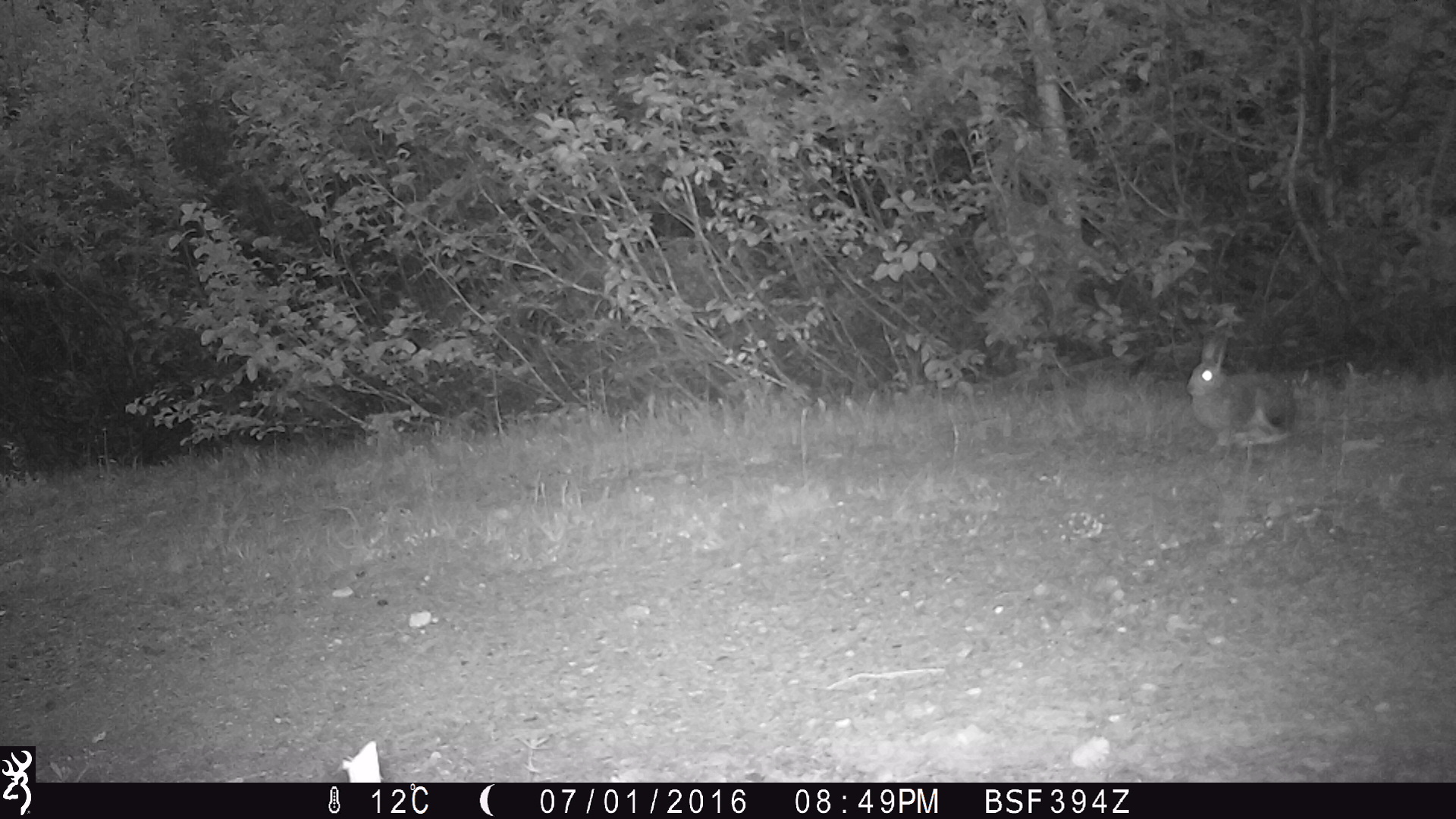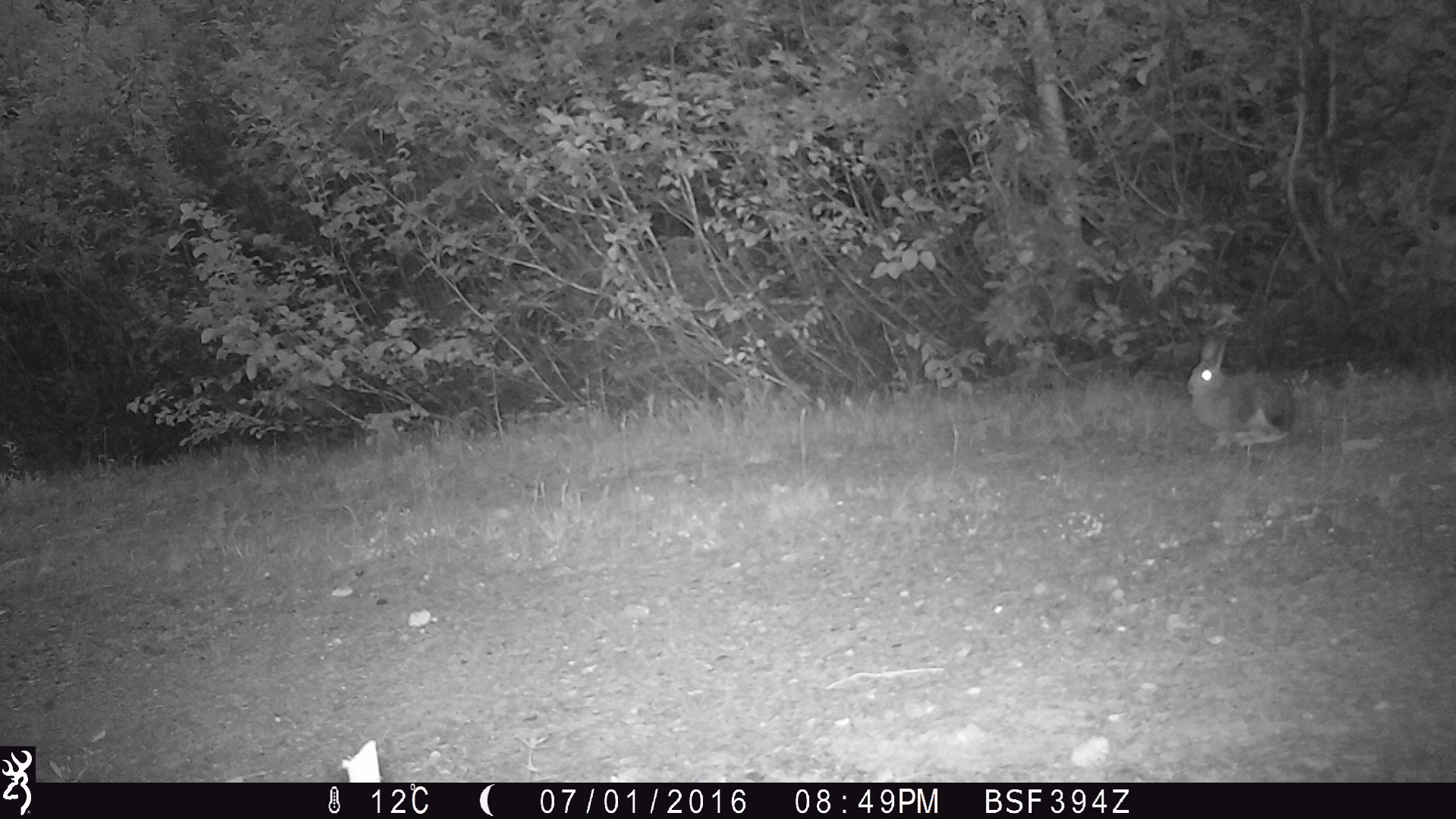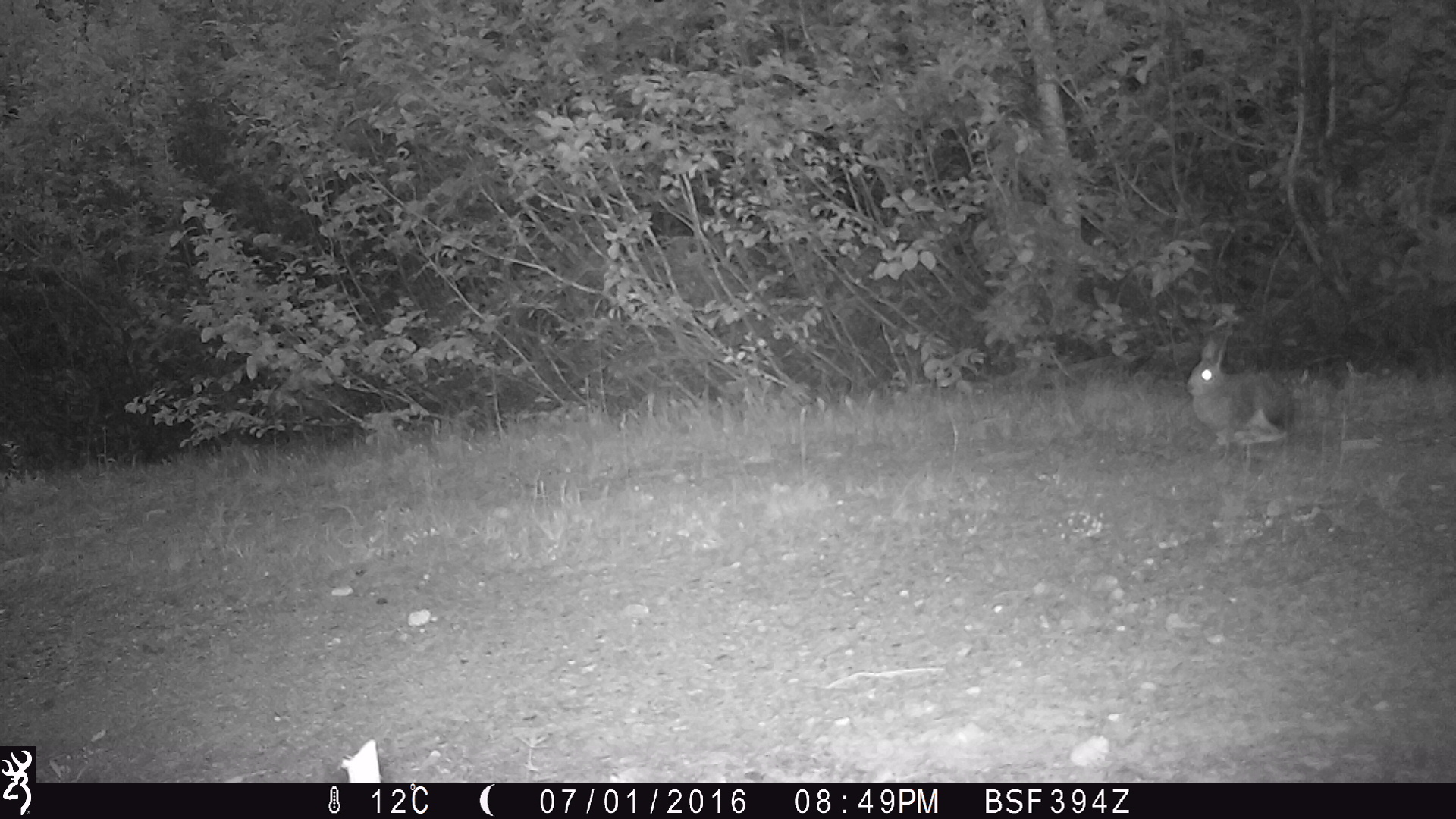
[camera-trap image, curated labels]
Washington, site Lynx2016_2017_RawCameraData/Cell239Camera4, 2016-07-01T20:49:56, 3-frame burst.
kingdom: Animalia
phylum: Chordata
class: Mammalia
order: Lagomorpha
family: Leporidae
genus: Lepus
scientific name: Lepus americanus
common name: snowshoe hare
Lepus americanus (snowshoe hare). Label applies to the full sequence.